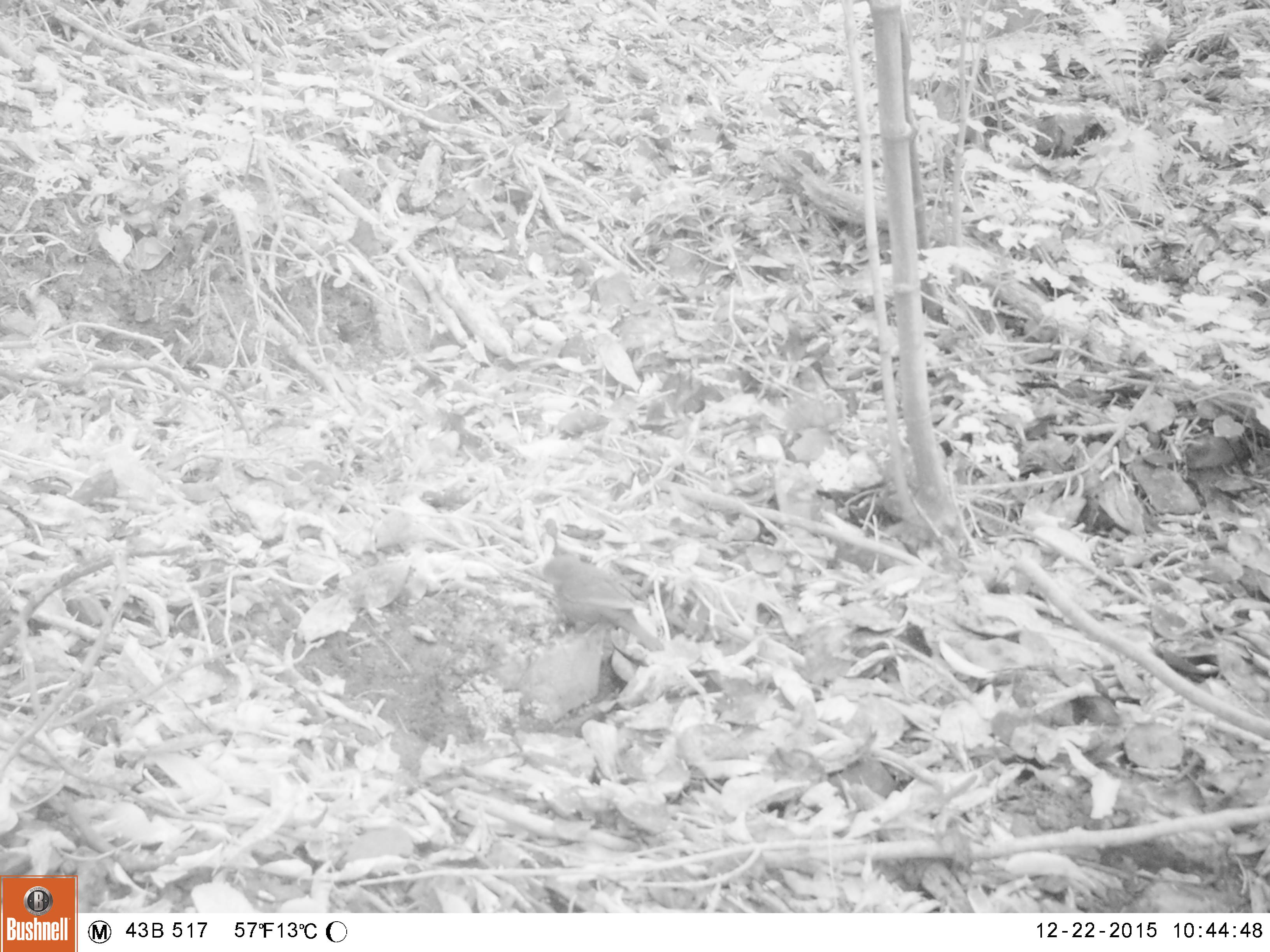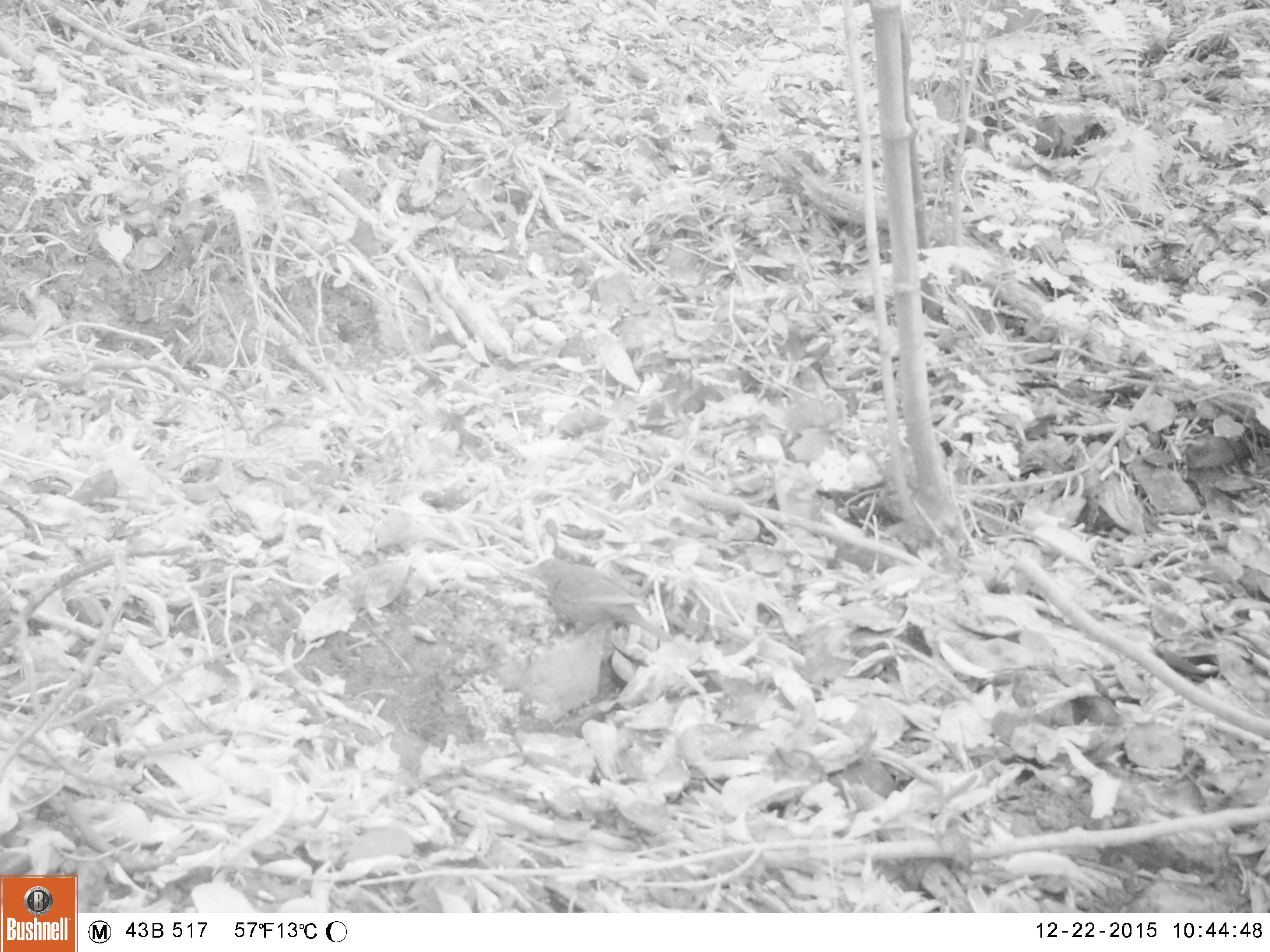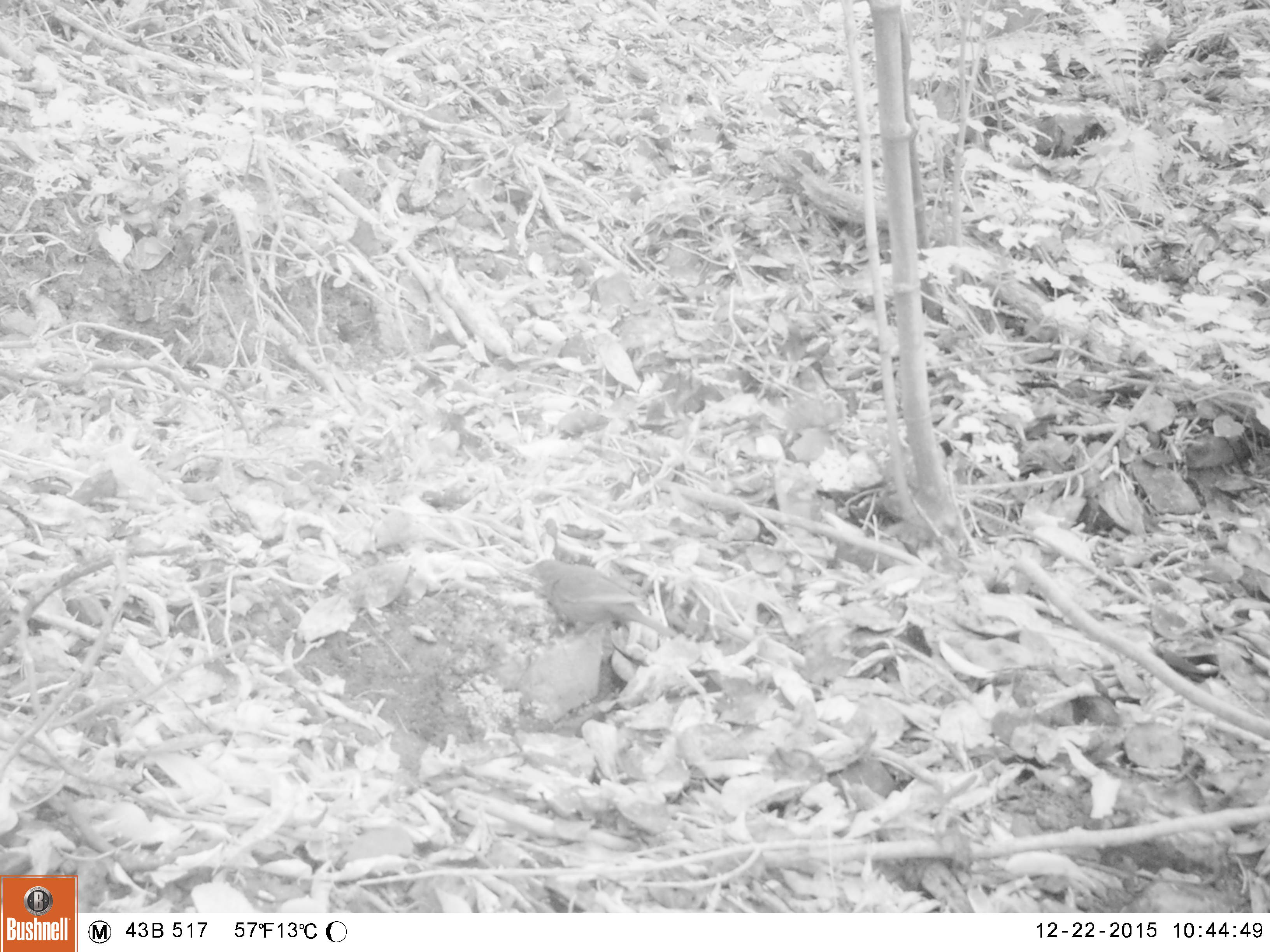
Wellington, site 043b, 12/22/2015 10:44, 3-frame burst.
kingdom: Animalia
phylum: Chordata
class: Aves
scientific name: Aves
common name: bird